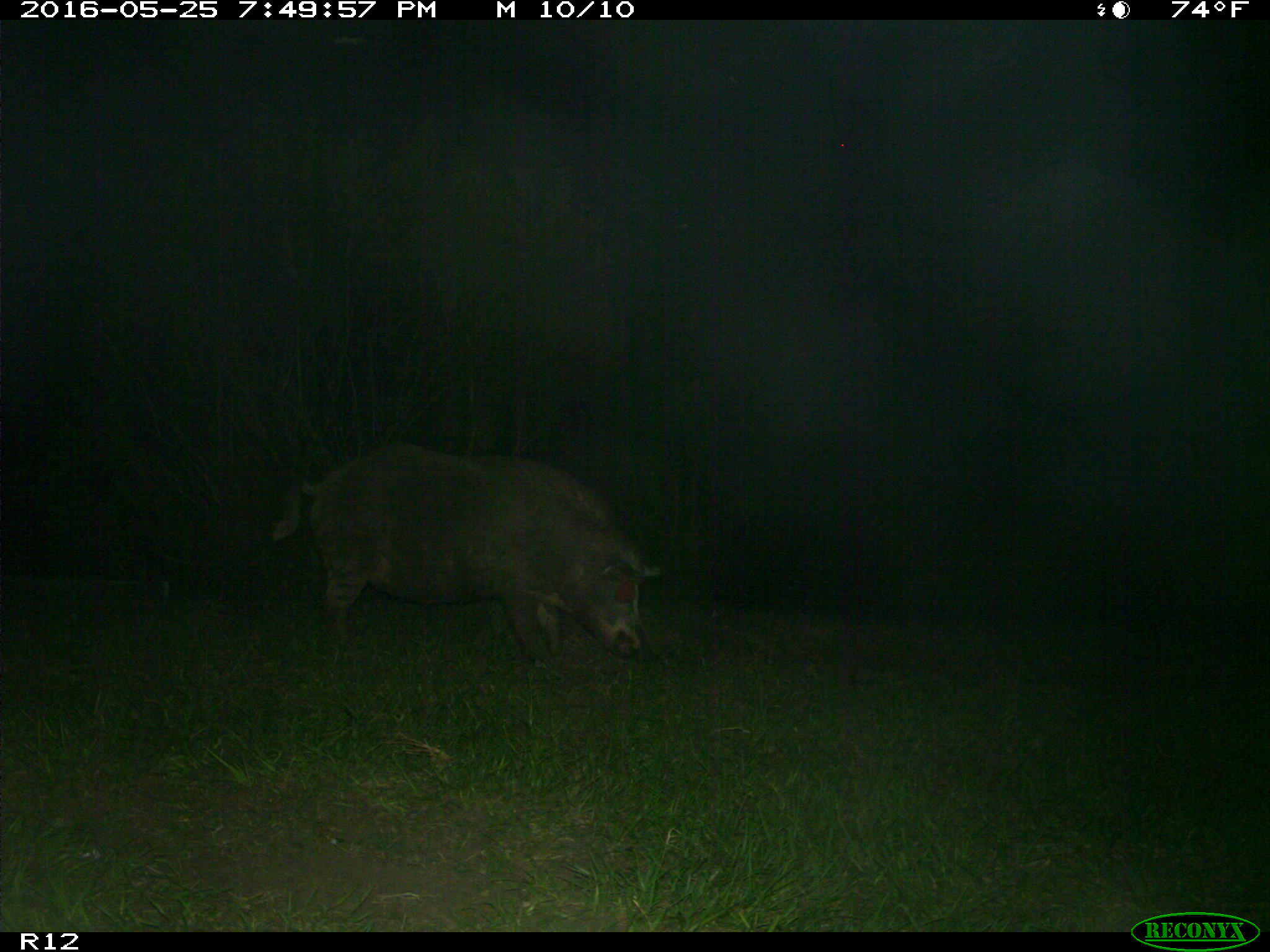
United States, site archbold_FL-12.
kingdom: Animalia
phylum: Chordata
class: Mammalia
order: Artiodactyla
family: Suidae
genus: Sus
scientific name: Sus scrofa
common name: wild boar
Sus scrofa (wild boar).